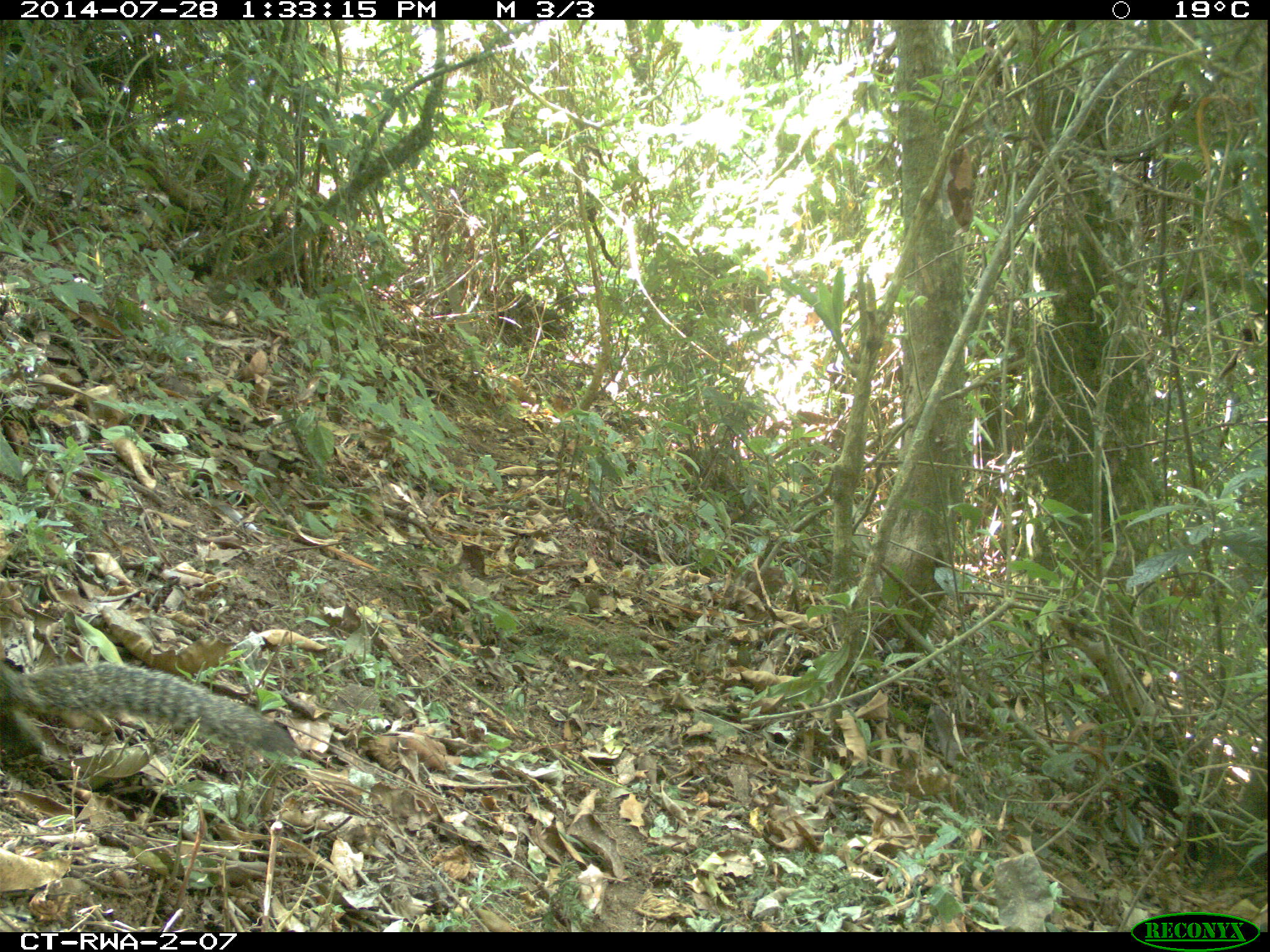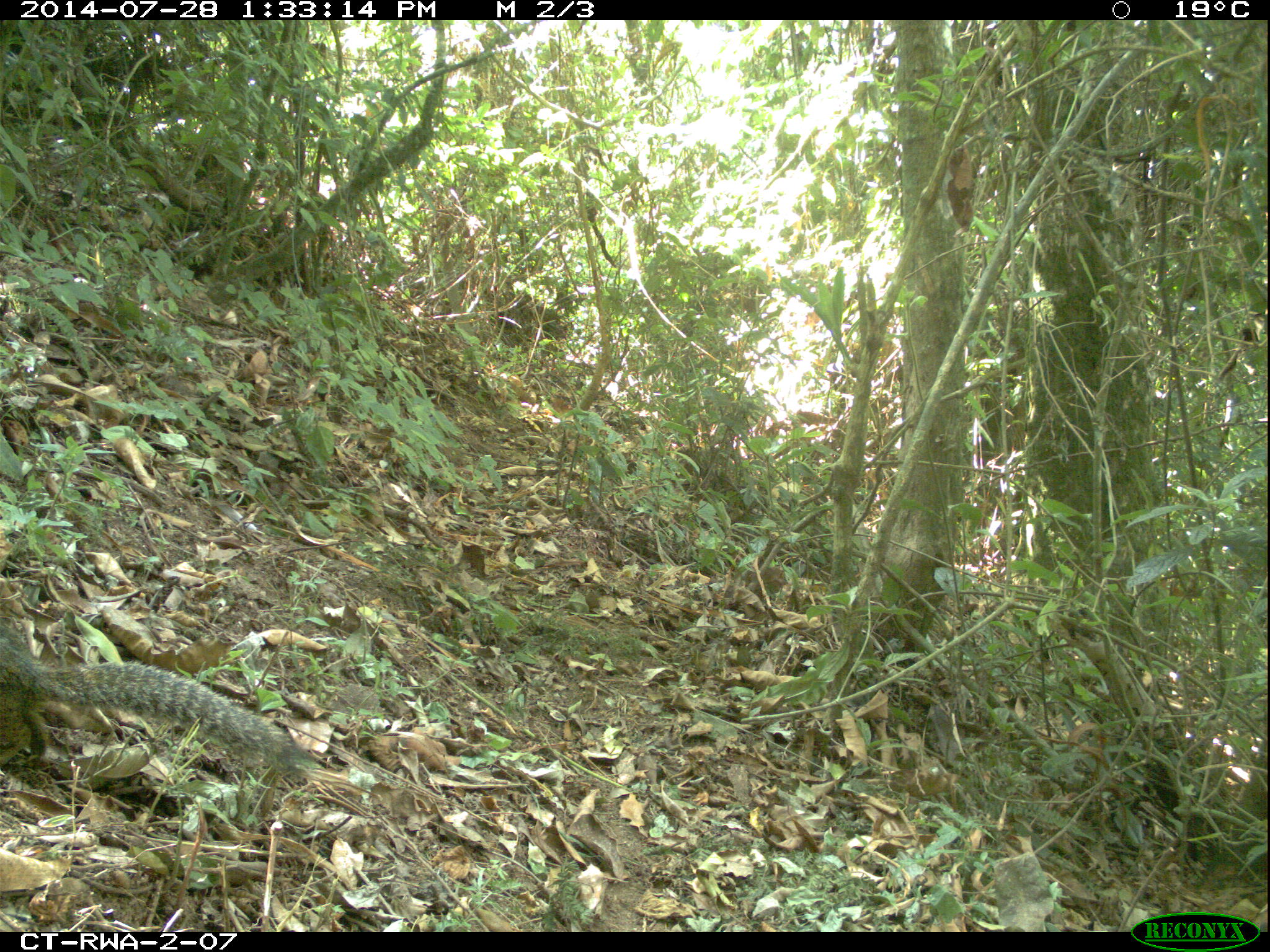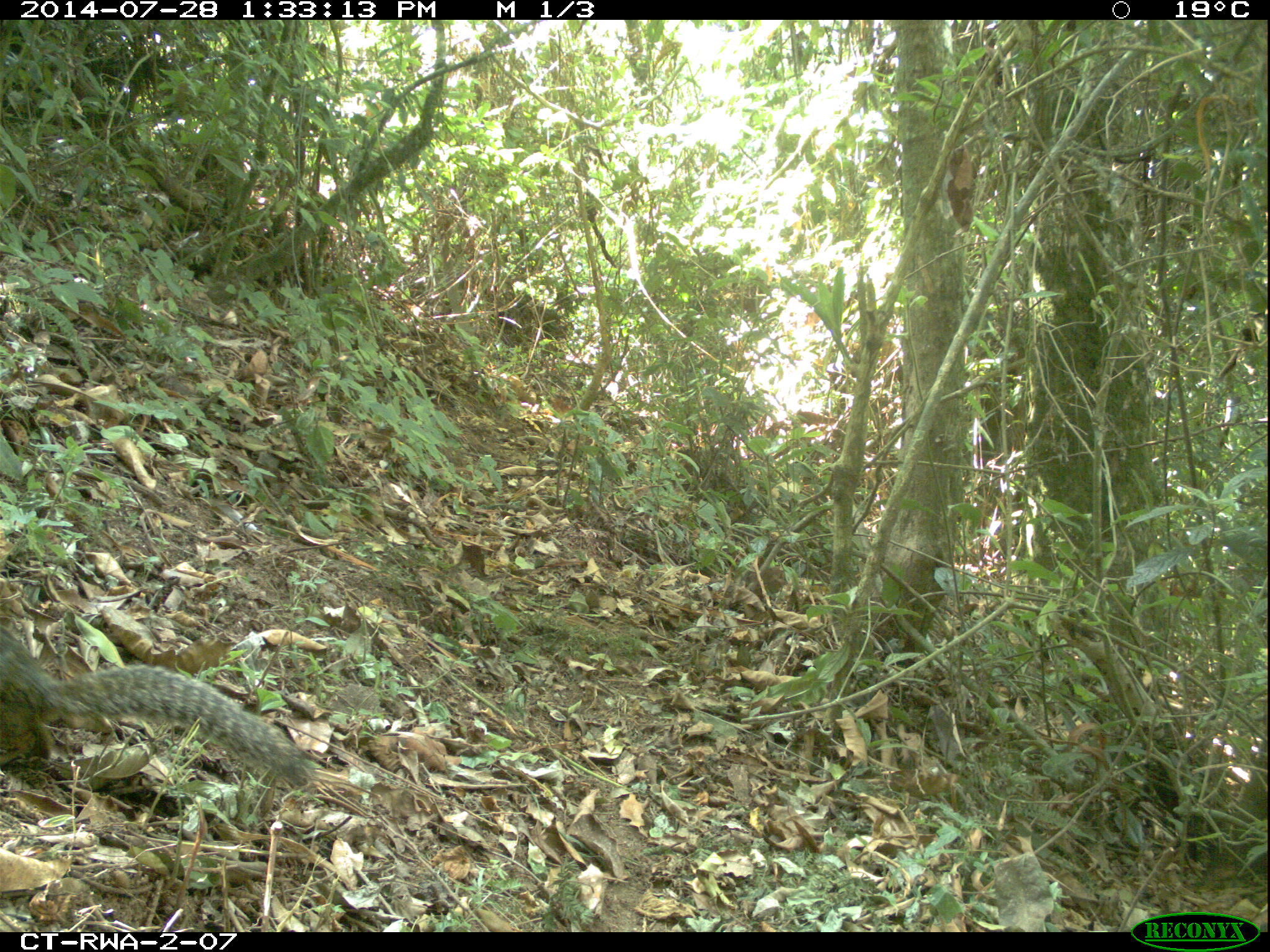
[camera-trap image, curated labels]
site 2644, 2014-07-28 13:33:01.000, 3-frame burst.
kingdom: Animalia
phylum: Chordata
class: Mammalia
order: Rodentia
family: Sciuridae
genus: Funisciurus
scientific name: Funisciurus carruthersi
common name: carruther's mountain squirrel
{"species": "Funisciurus carruthersi (carruther's mountain squirrel)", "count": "1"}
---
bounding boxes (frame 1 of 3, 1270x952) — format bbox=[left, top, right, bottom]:
funisciurus carruthersi: bbox=[1, 655, 303, 766]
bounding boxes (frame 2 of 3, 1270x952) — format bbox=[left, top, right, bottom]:
funisciurus carruthersi: bbox=[0, 613, 317, 771]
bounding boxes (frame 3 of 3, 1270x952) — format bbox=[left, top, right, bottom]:
funisciurus carruthersi: bbox=[0, 626, 321, 792]